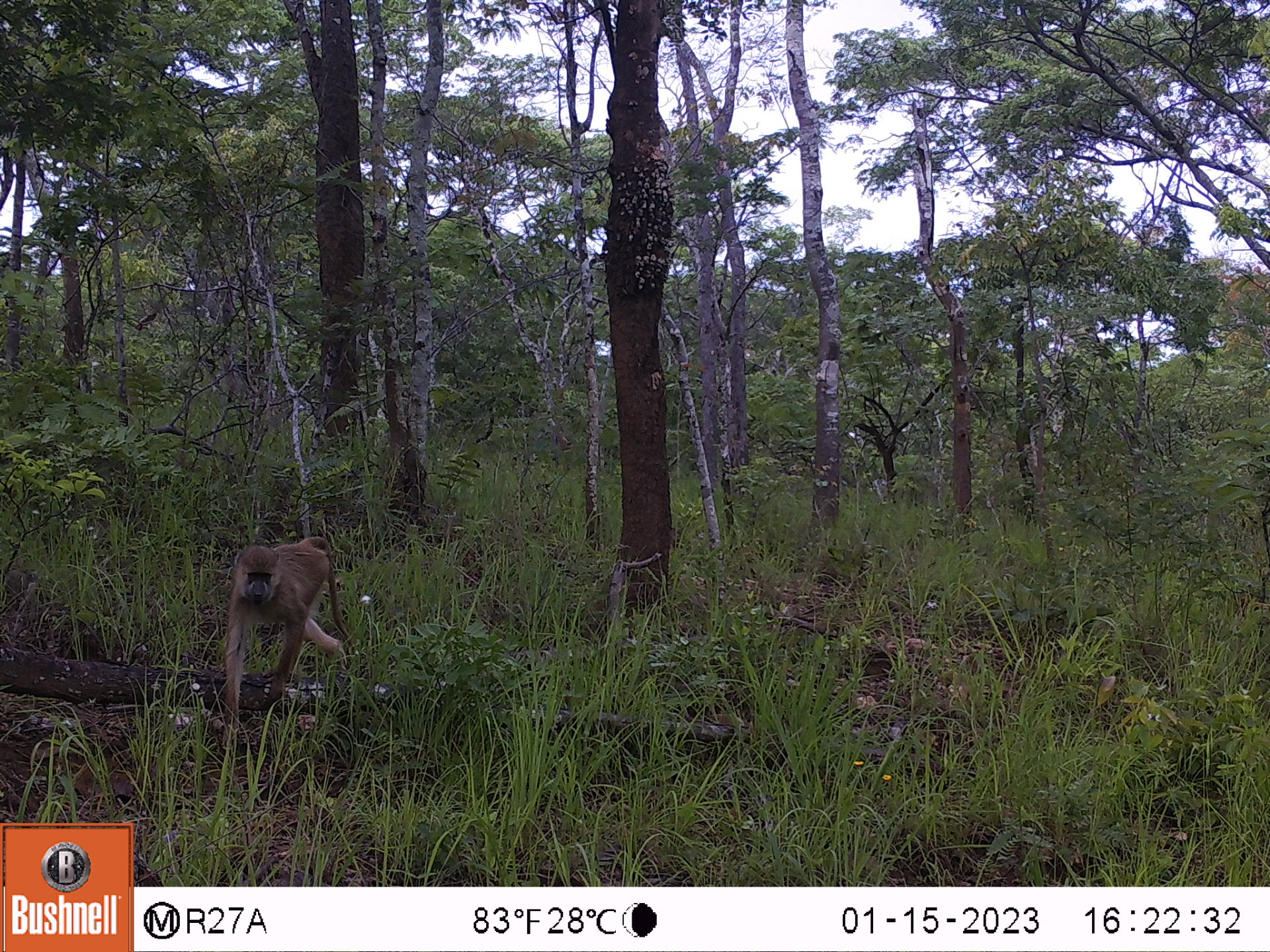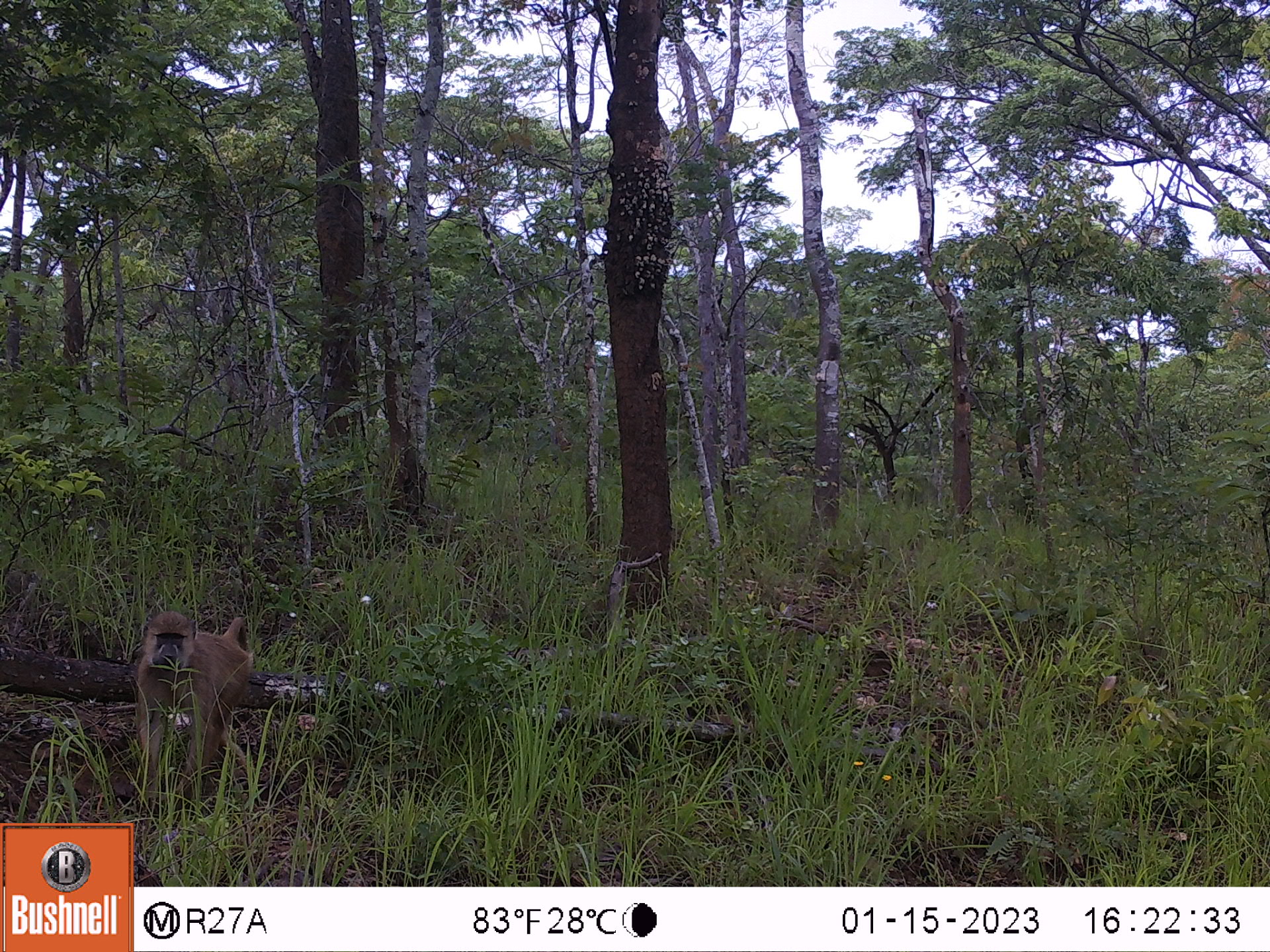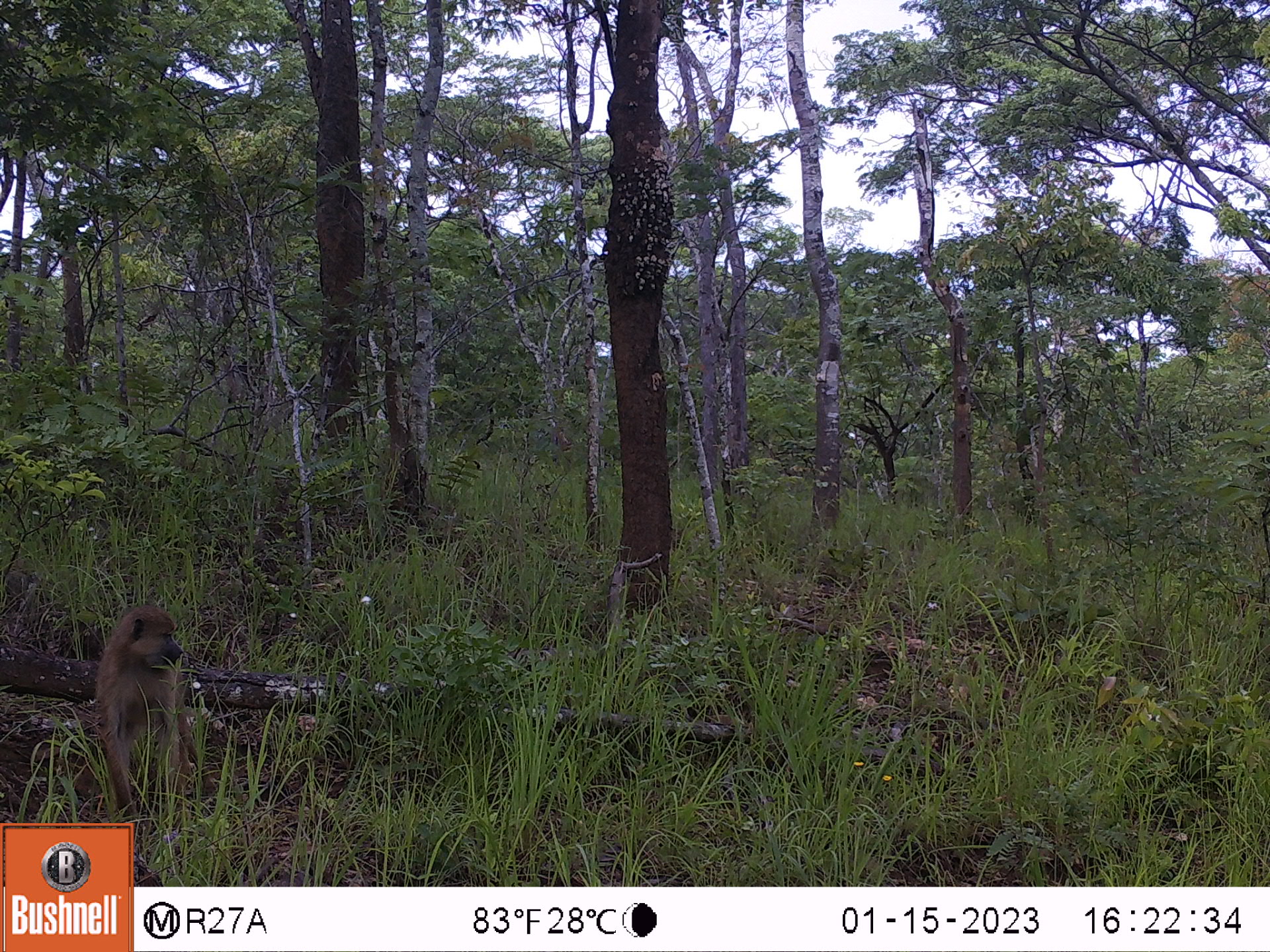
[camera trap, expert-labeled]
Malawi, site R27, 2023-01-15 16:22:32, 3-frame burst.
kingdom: Animalia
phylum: Chordata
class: Mammalia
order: Primates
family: Cercopithecidae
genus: Papio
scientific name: Papio cynocephalus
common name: yellow baboon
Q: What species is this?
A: Yellow baboon (Papio cynocephalus).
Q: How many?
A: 1.